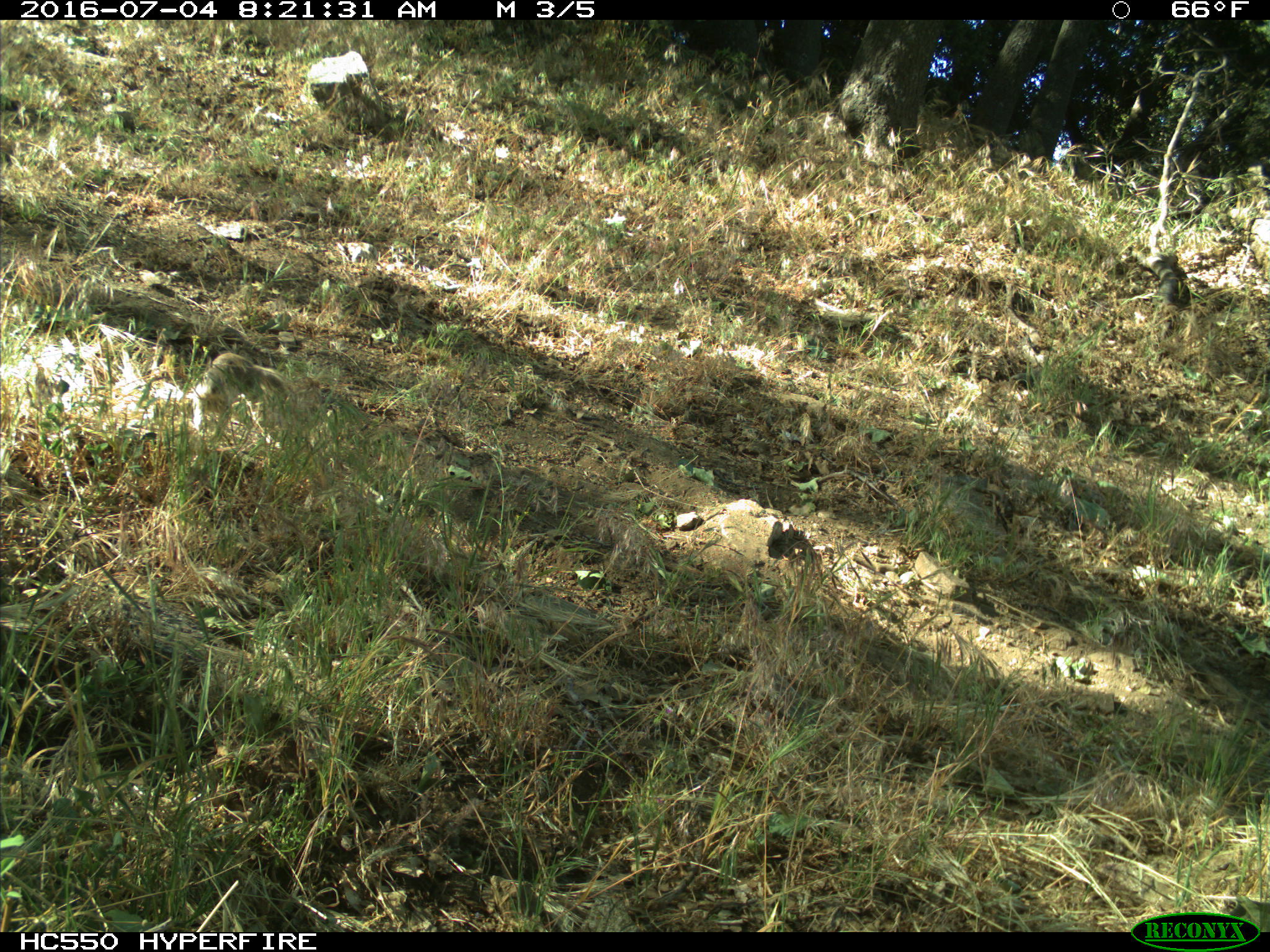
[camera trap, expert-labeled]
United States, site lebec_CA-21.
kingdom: Animalia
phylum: Chordata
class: Mammalia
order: Rodentia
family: Sciuridae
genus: Otospermophilus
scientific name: Otospermophilus beecheyi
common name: california ground squirrel